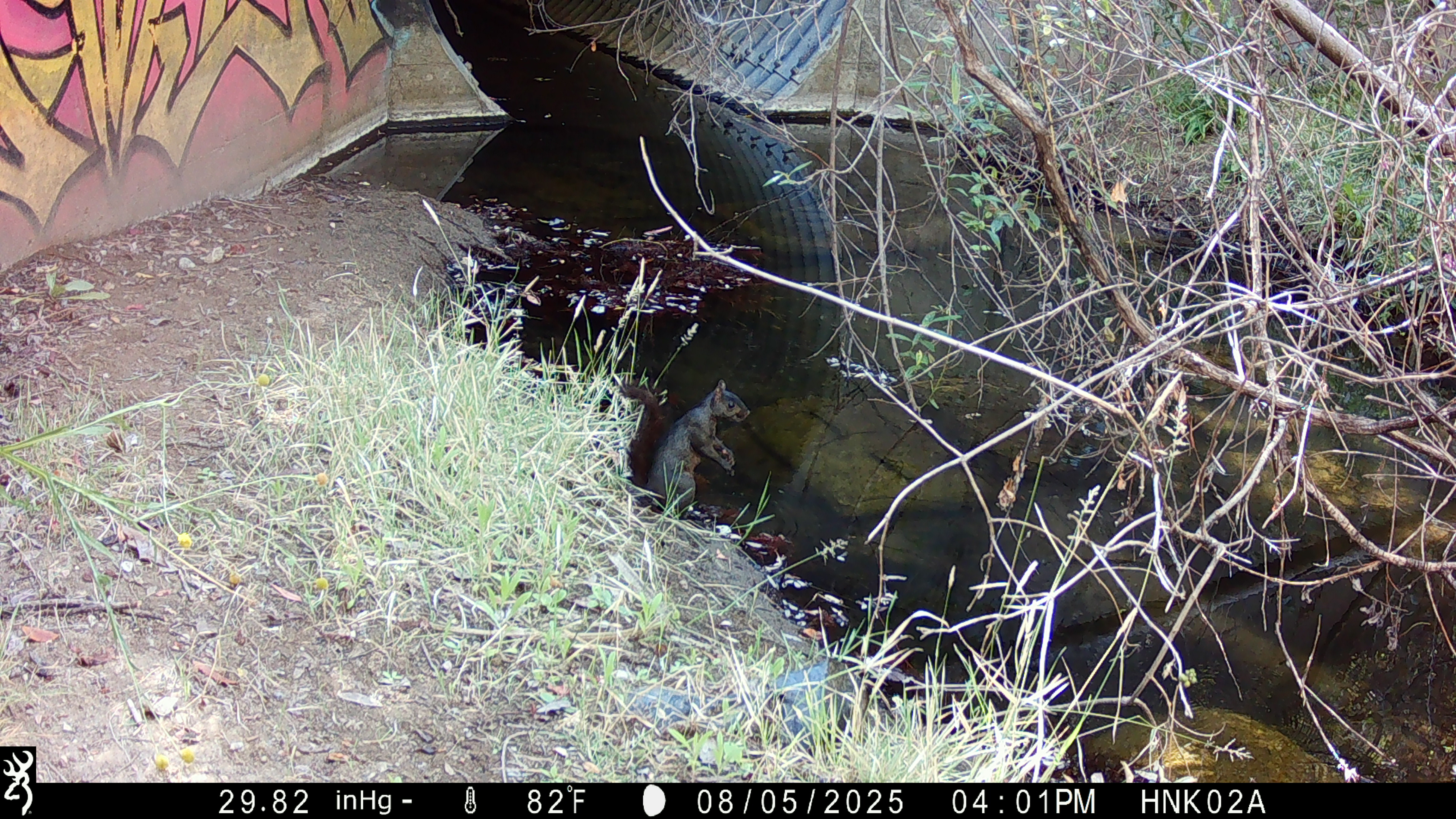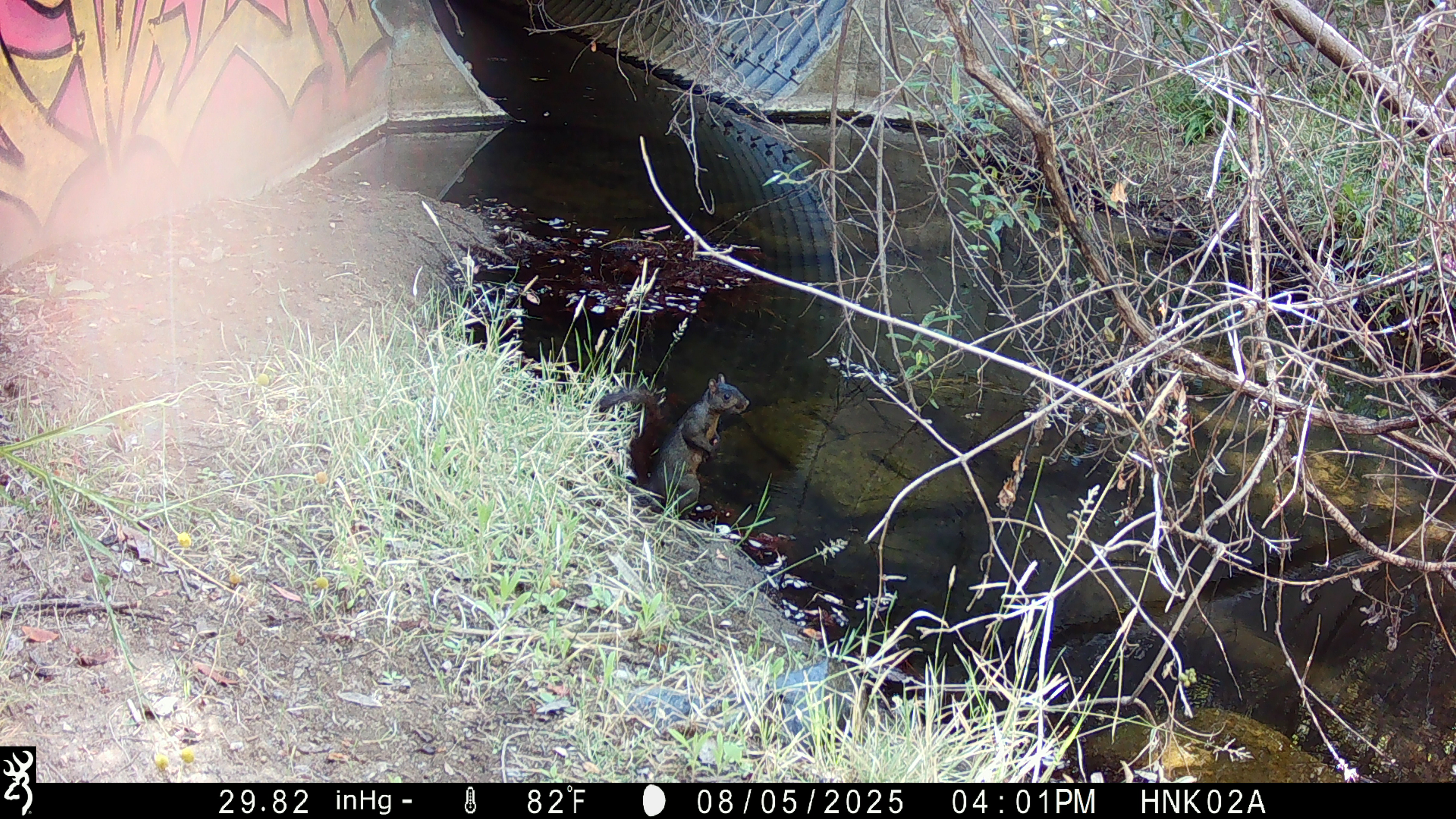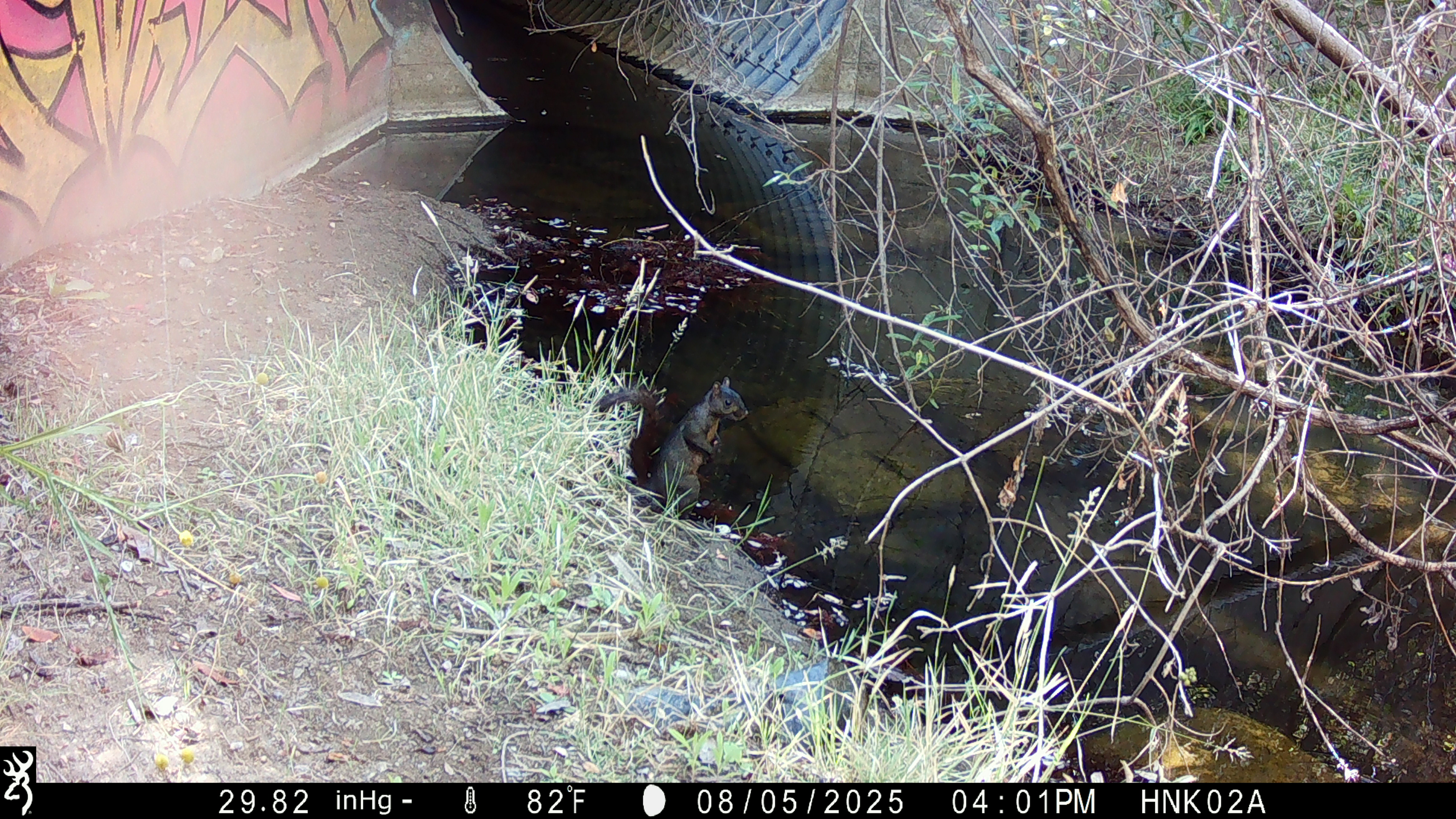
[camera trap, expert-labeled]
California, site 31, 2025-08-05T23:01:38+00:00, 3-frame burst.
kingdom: Animalia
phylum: Chordata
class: Mammalia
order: Rodentia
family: Sciuridae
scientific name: Sciuridae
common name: squirrel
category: unknown squirrel